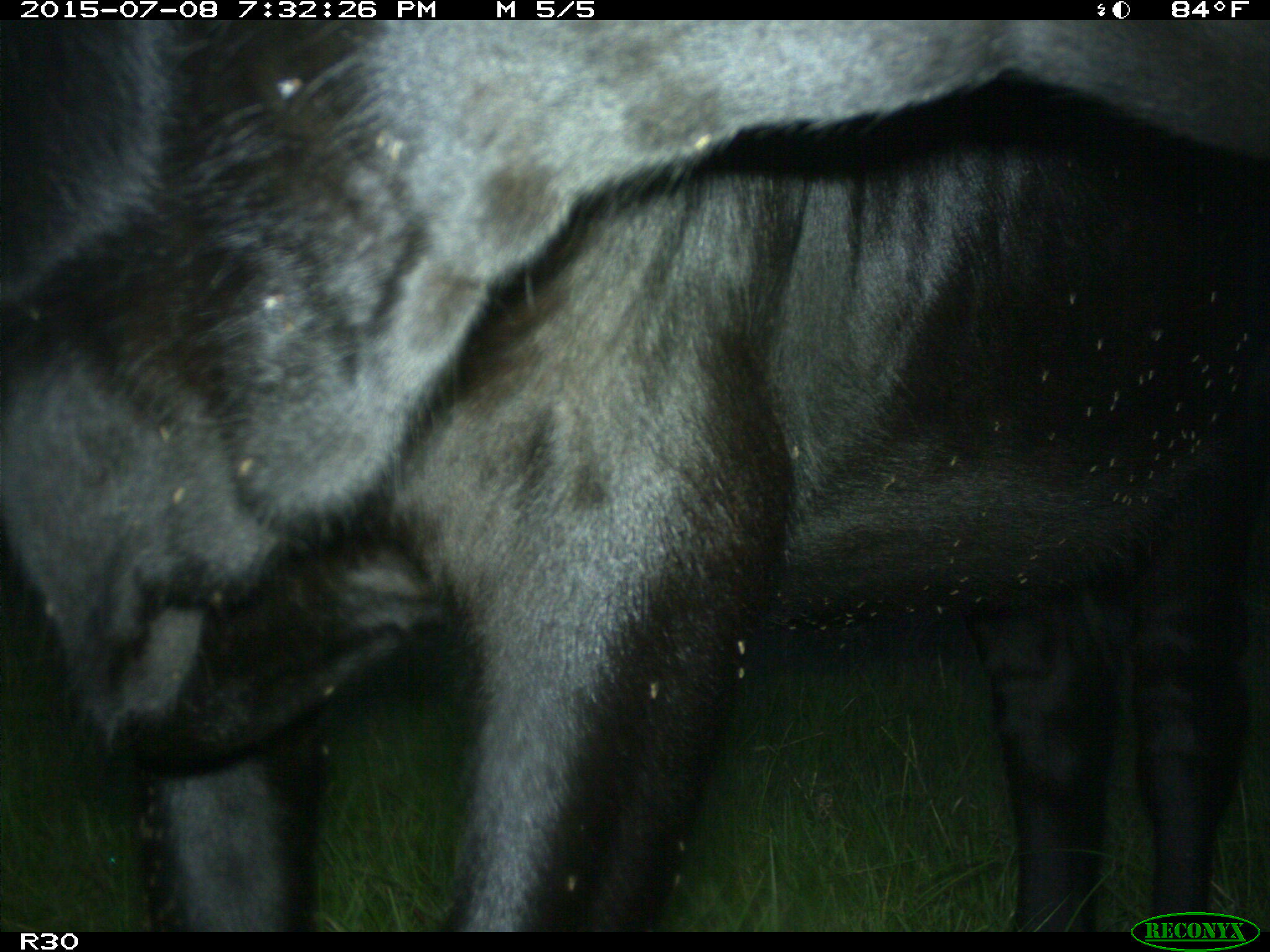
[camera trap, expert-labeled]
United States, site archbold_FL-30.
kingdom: Animalia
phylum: Chordata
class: Mammalia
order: Artiodactyla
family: Bovidae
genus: Bos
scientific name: Bos taurus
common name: domestic cow